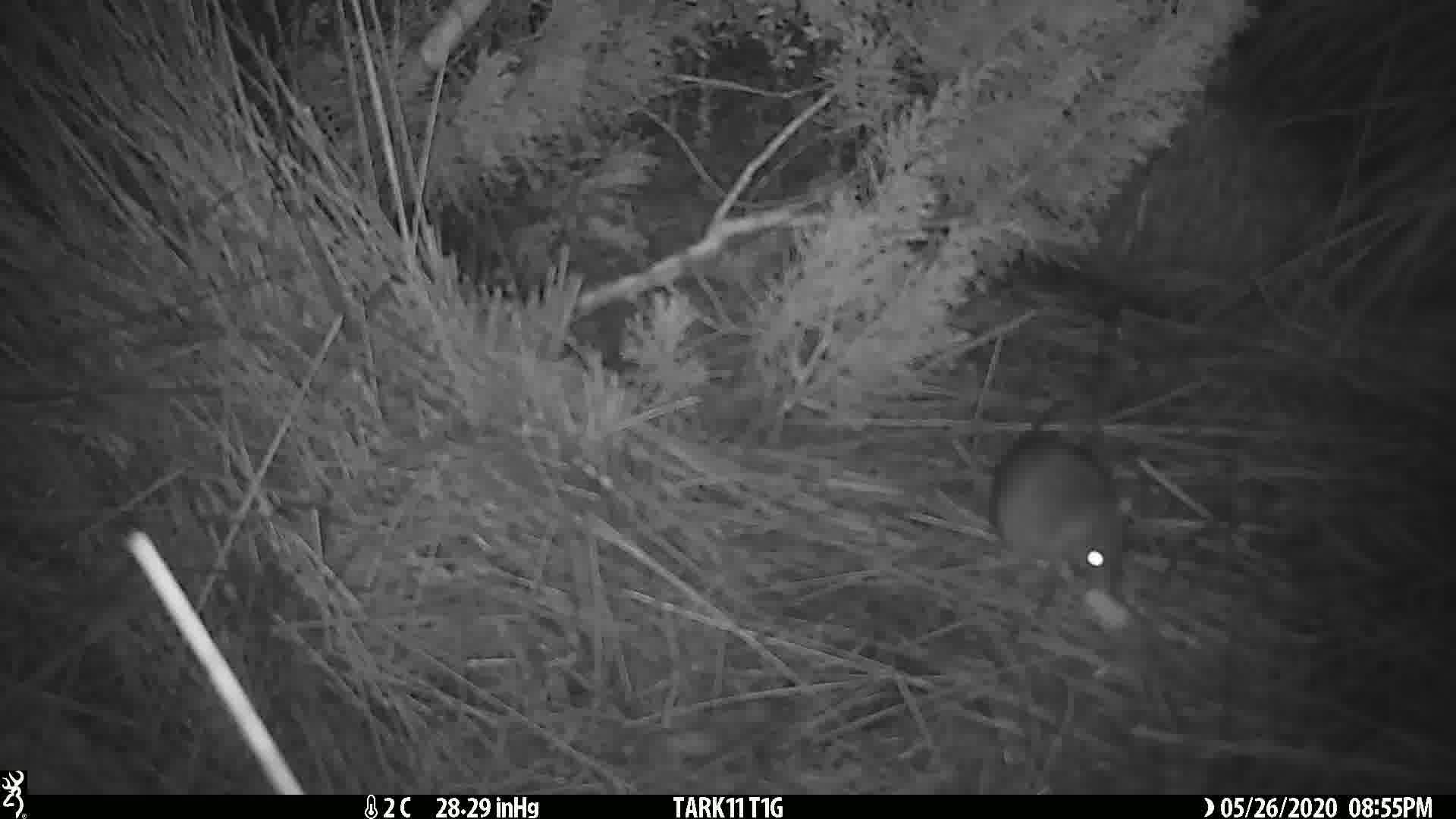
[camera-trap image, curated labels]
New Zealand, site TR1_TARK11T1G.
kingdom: Animalia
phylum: Chordata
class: Mammalia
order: Rodentia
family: Muridae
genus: Rattus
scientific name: Rattus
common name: rat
Rat (Rattus).